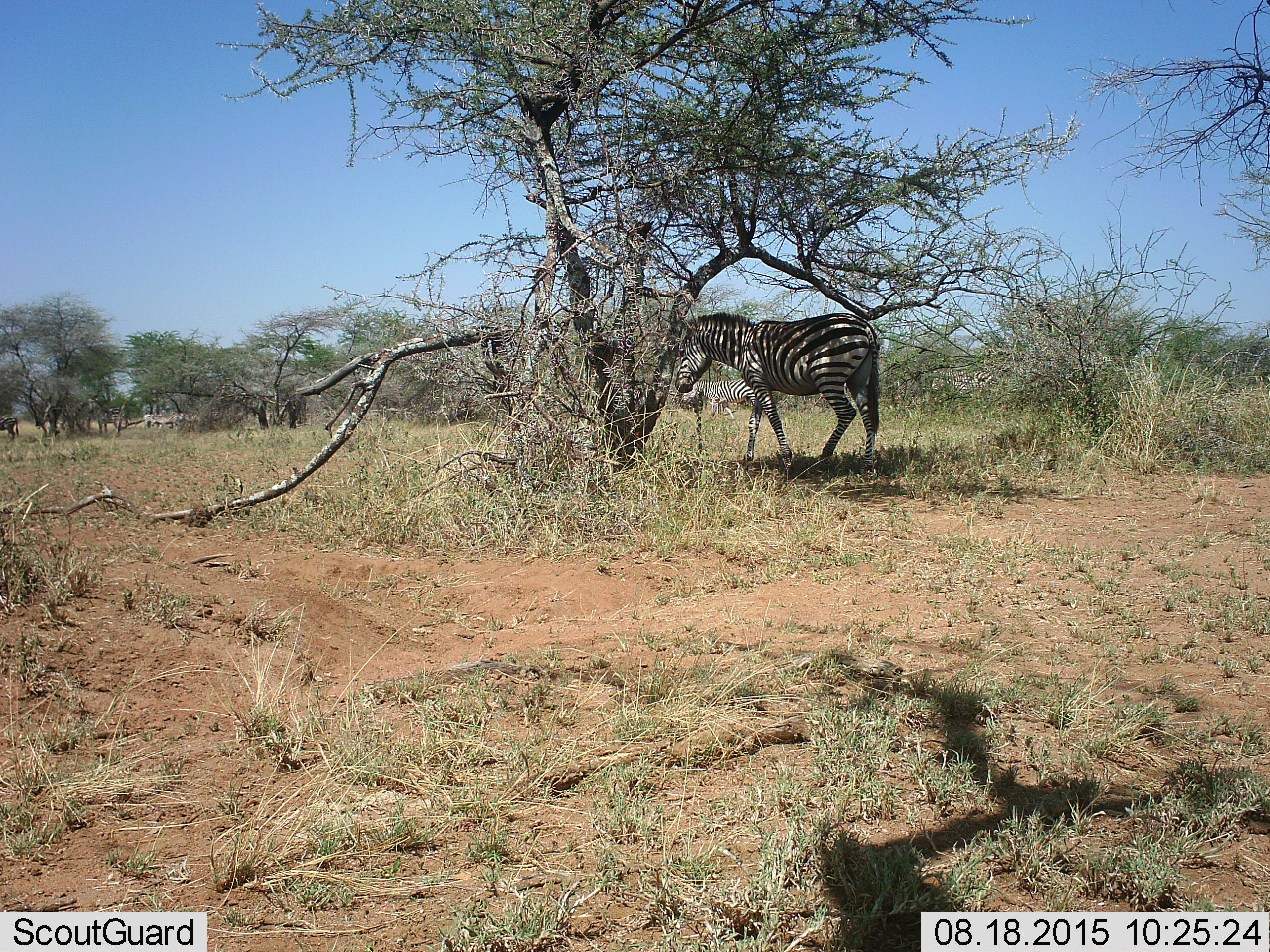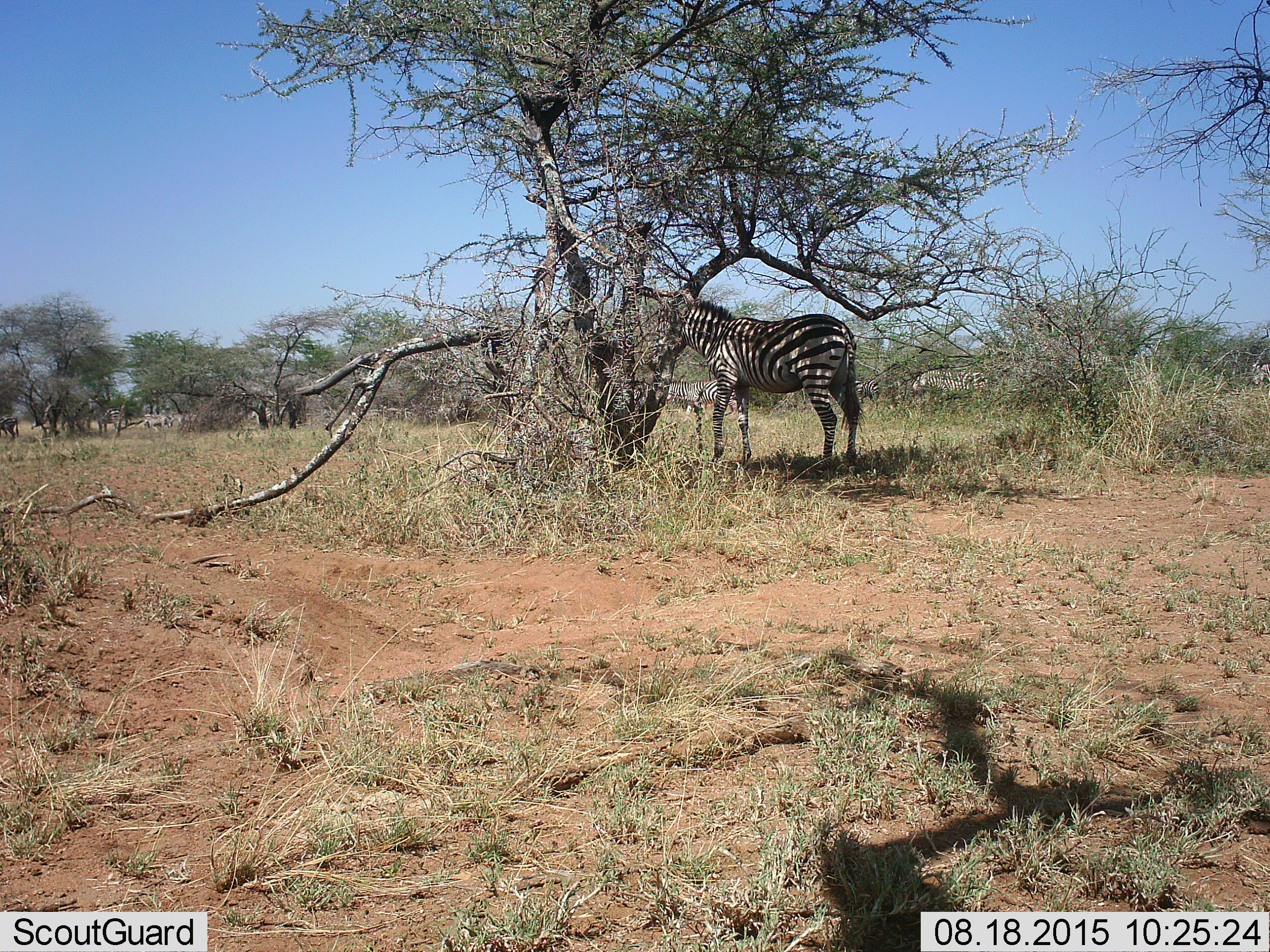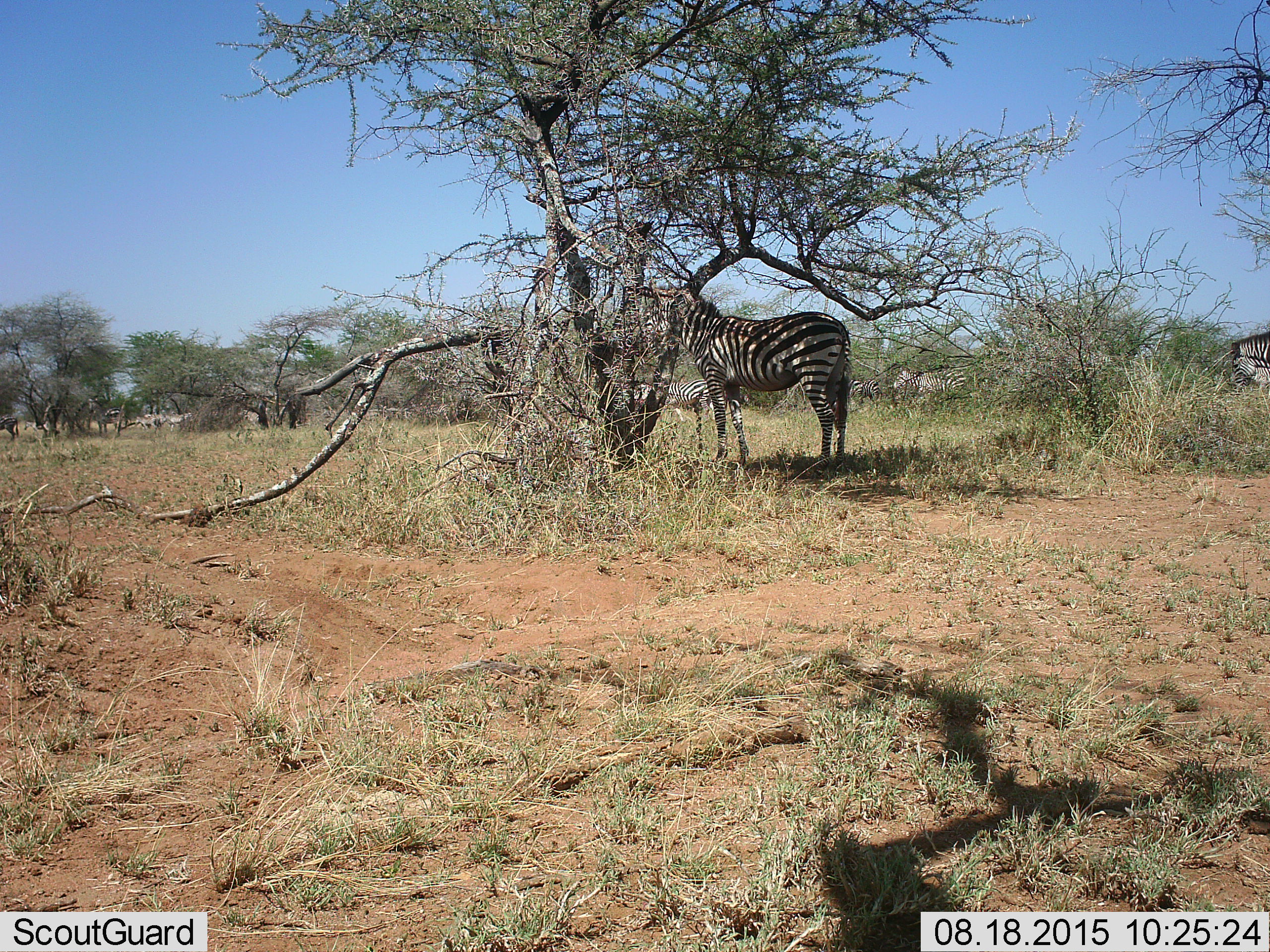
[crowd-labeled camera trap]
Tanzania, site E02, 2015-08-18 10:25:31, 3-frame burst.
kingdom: Animalia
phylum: Chordata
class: Mammalia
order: Perissodactyla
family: Equidae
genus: Equus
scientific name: Equus quagga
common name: plains zebra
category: zebra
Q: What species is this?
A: Zebra (plains zebra) (Equus quagga).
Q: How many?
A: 11-50.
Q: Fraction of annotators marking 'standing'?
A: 54%.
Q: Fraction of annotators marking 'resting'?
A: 0%.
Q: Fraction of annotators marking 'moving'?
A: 85%.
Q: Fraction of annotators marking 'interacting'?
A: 0%.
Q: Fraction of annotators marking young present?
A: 15%.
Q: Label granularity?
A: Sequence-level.